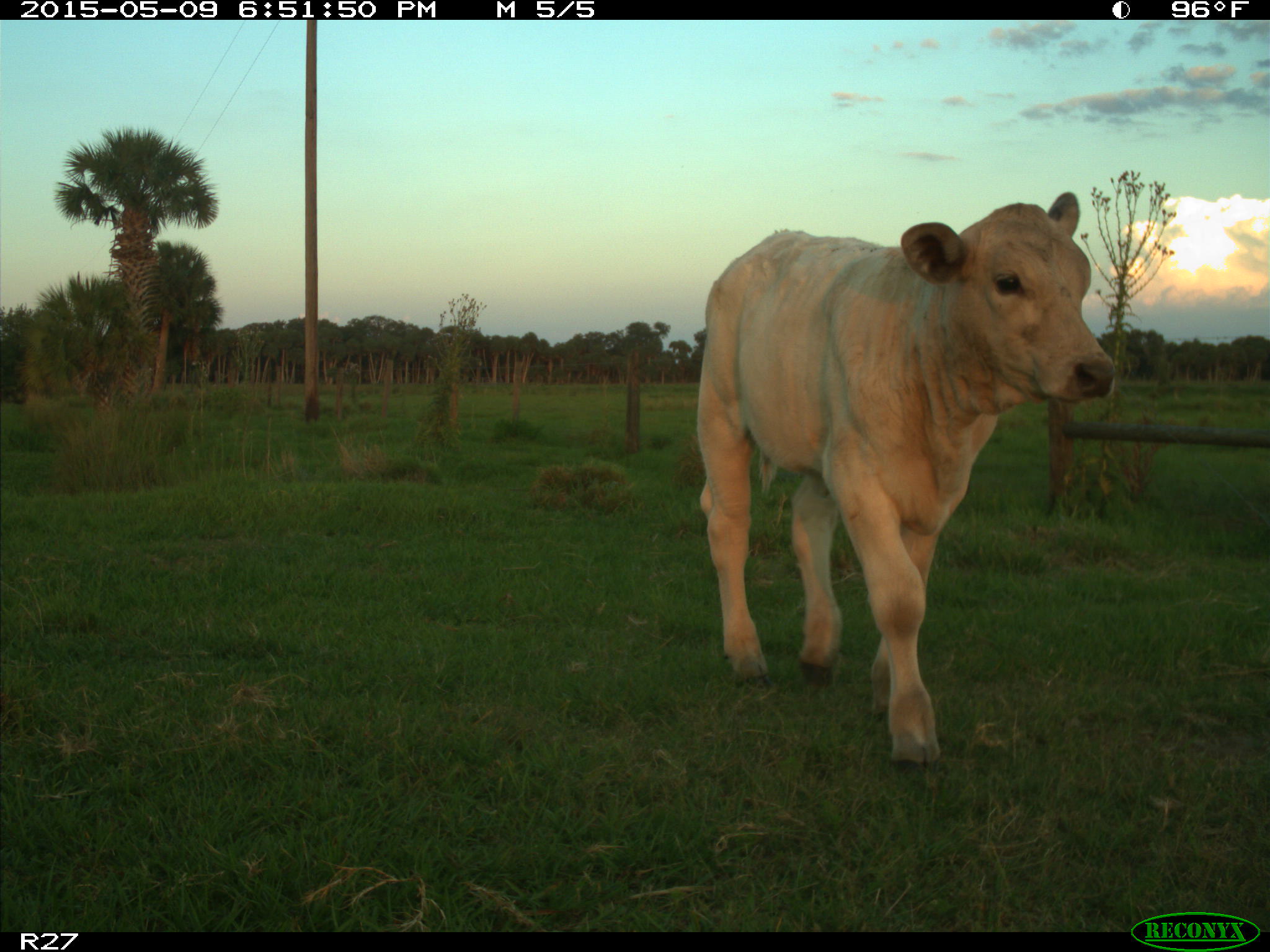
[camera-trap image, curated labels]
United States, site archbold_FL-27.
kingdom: Animalia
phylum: Chordata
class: Mammalia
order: Artiodactyla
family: Bovidae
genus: Bos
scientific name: Bos taurus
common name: domestic cow